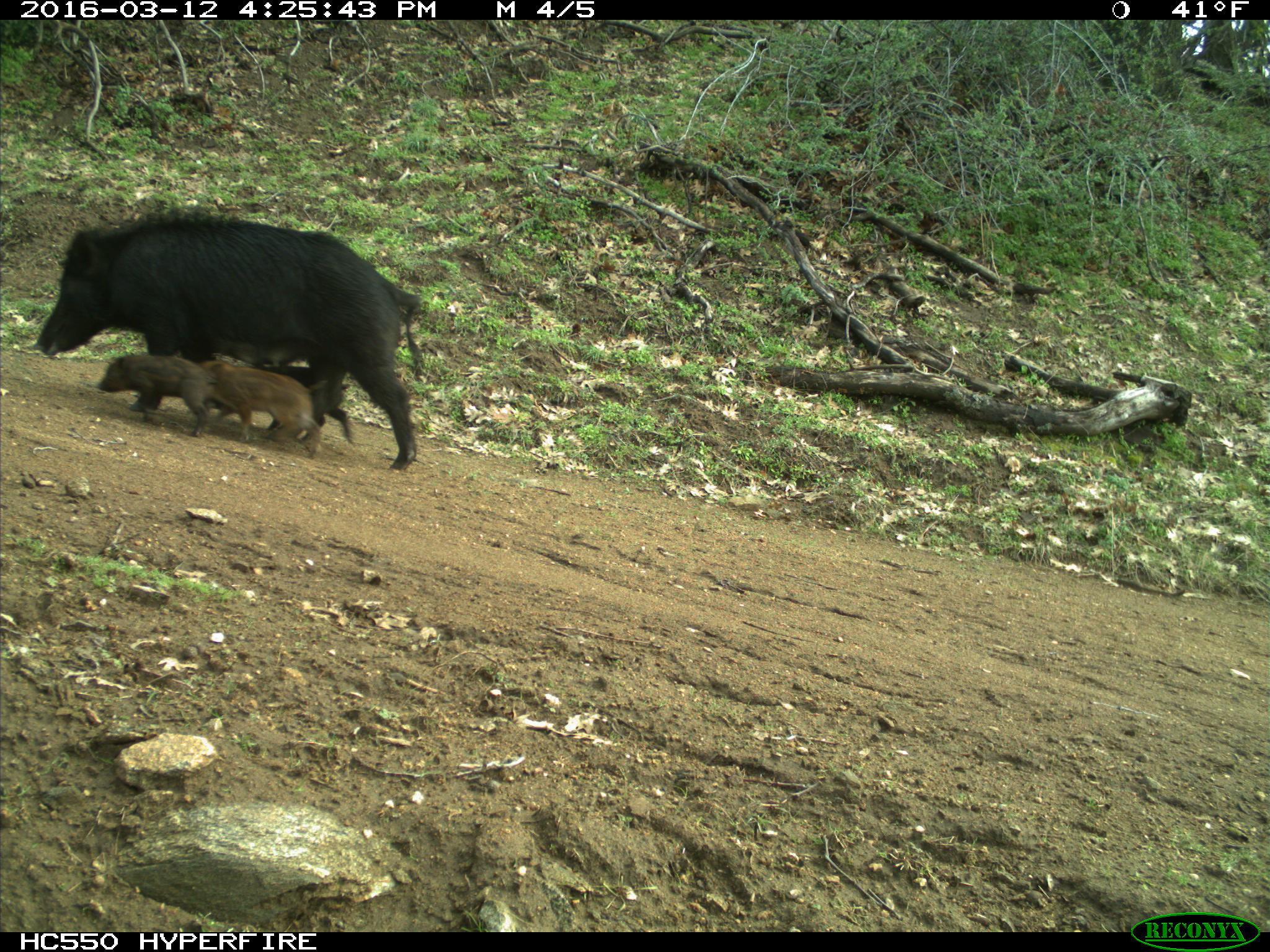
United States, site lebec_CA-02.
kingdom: Animalia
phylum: Chordata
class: Mammalia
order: Artiodactyla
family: Suidae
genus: Sus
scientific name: Sus scrofa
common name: wild boar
Sus scrofa (wild boar).